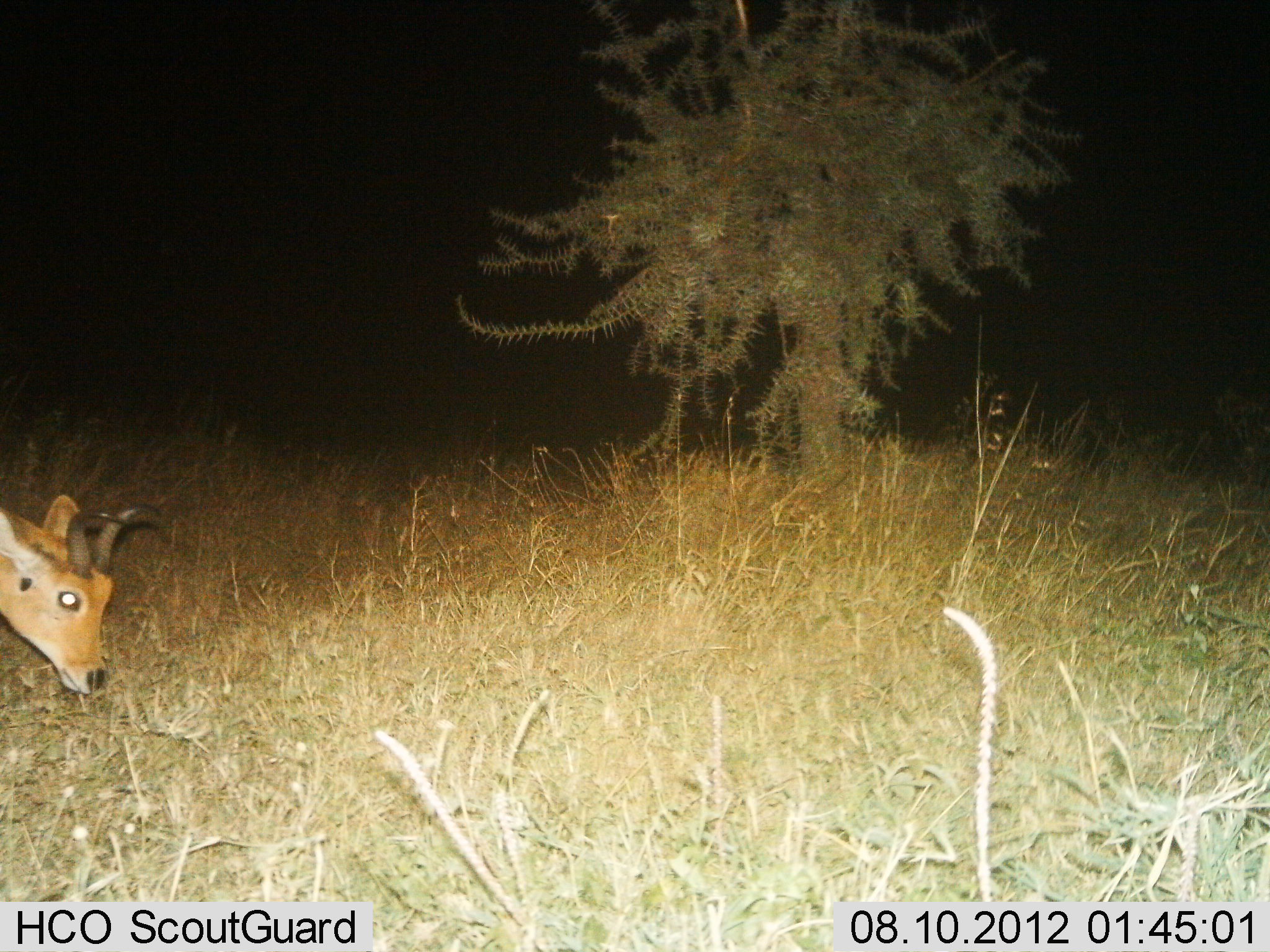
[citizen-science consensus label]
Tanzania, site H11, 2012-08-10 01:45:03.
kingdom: Animalia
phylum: Chordata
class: Mammalia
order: Artiodactyla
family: Bovidae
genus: Redunca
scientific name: Redunca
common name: reedbuck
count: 1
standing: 30%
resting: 0%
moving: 20%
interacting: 0%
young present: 0%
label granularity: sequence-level